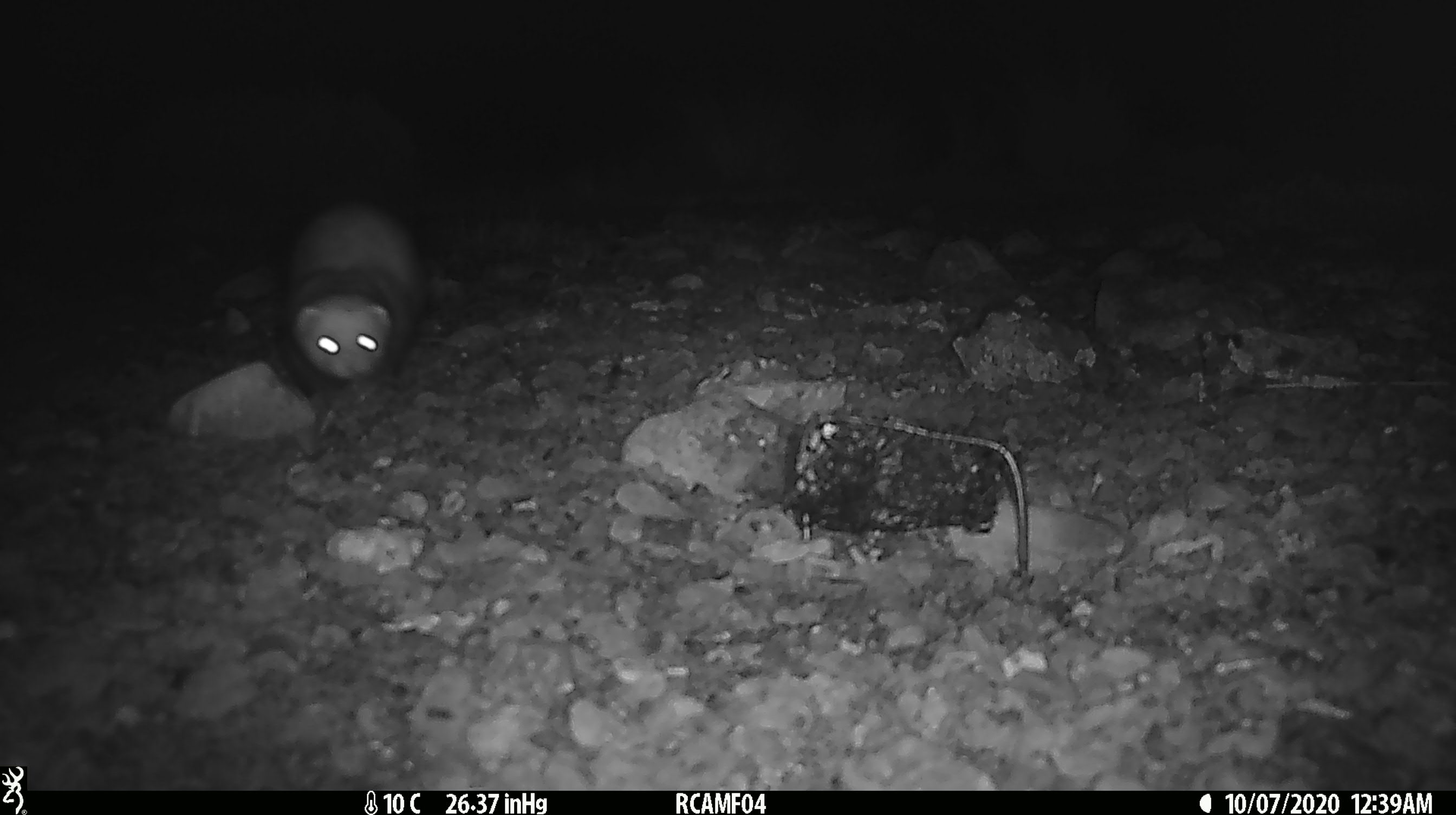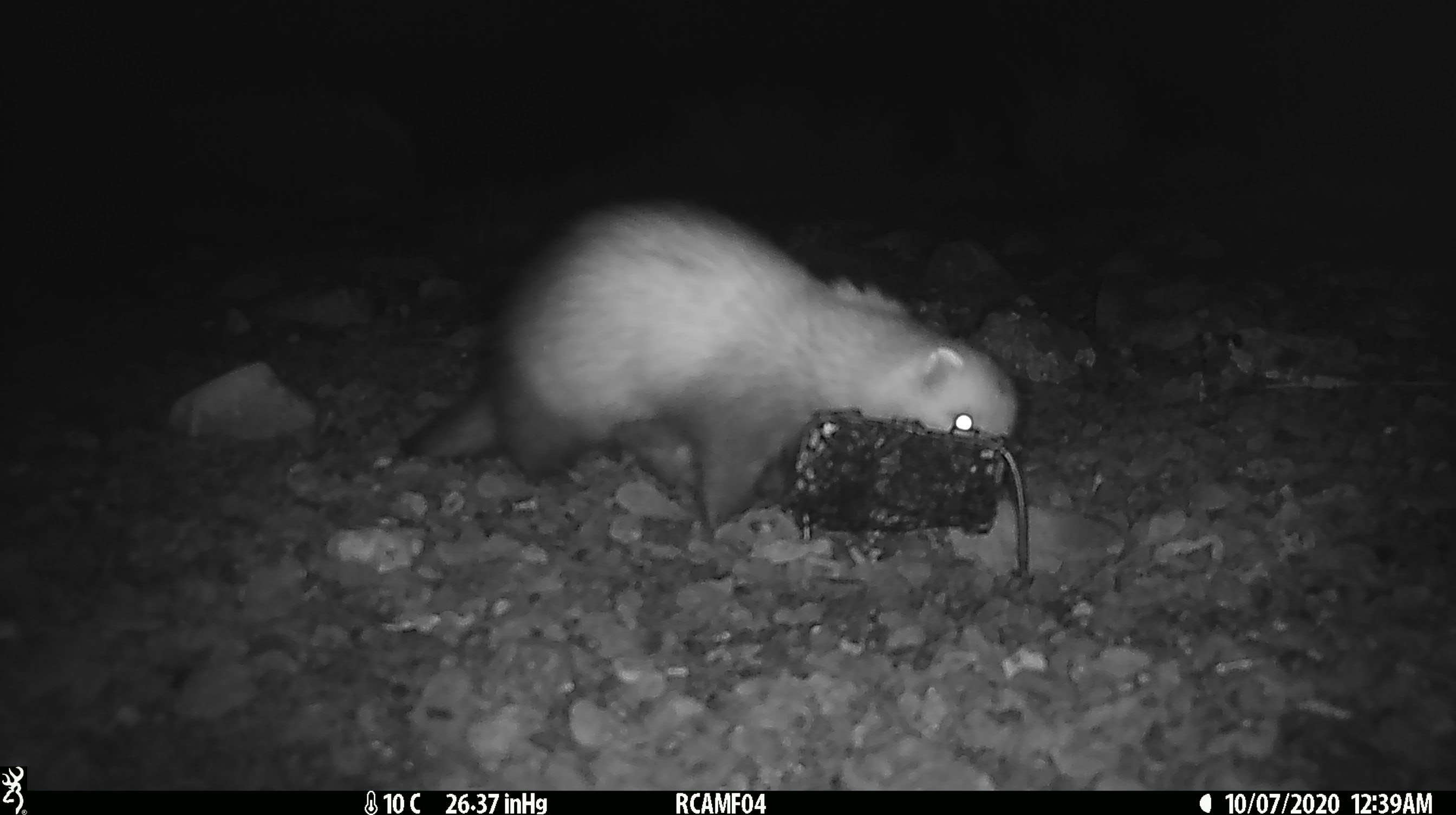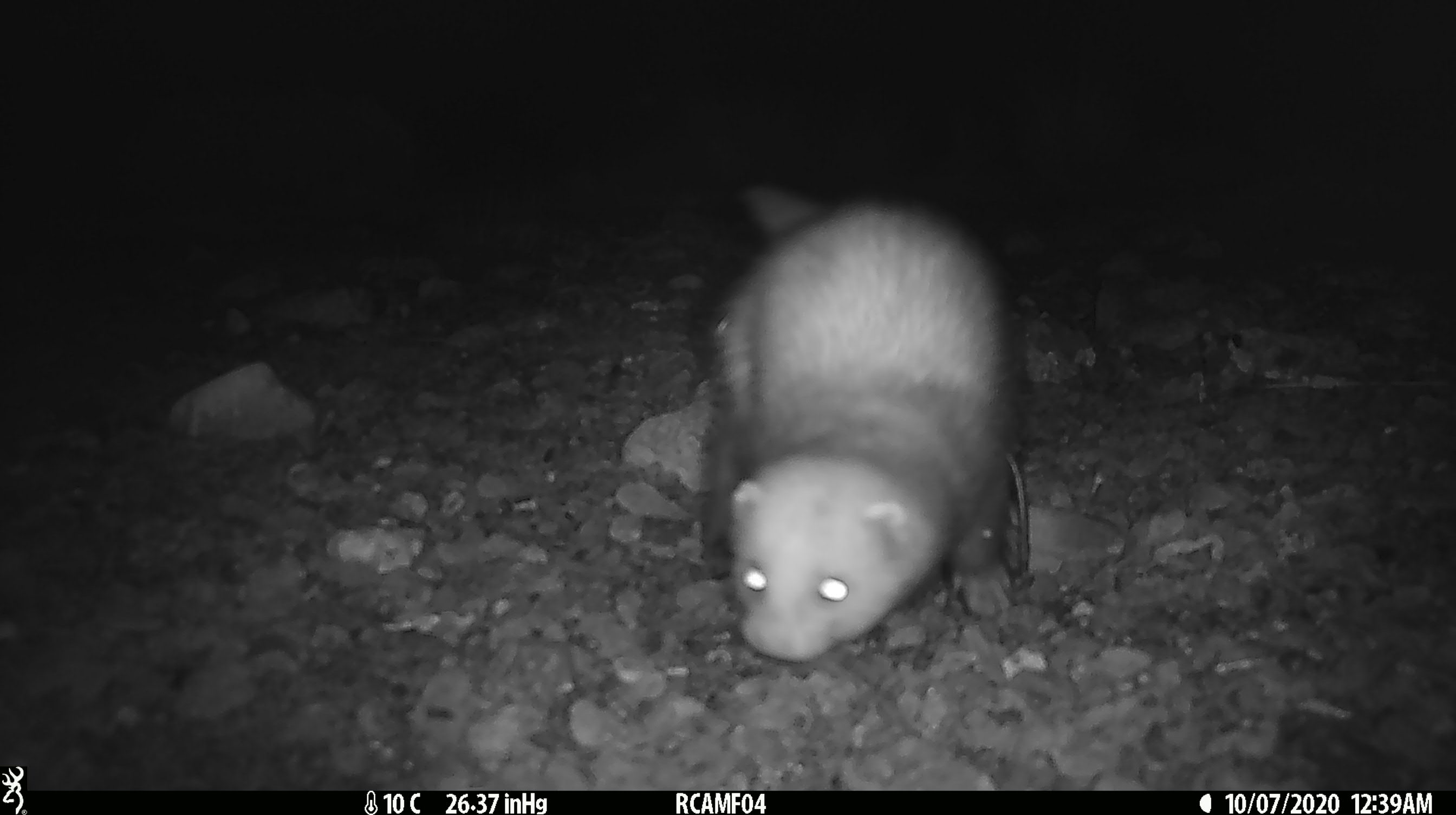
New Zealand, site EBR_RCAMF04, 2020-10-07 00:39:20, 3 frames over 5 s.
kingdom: Animalia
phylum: Chordata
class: Mammalia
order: Carnivora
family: Mustelidae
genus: Mustela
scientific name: Mustela furo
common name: ferret